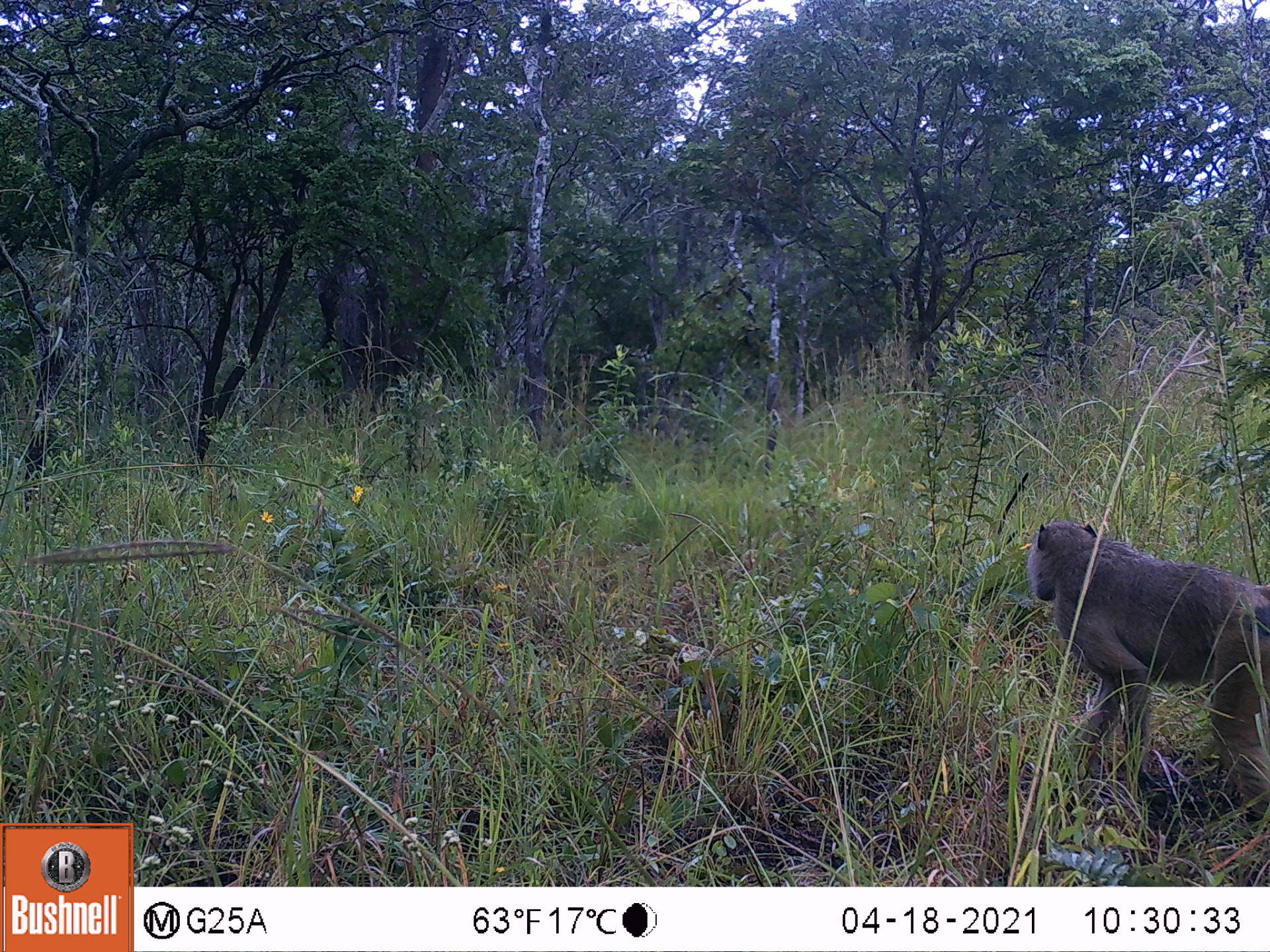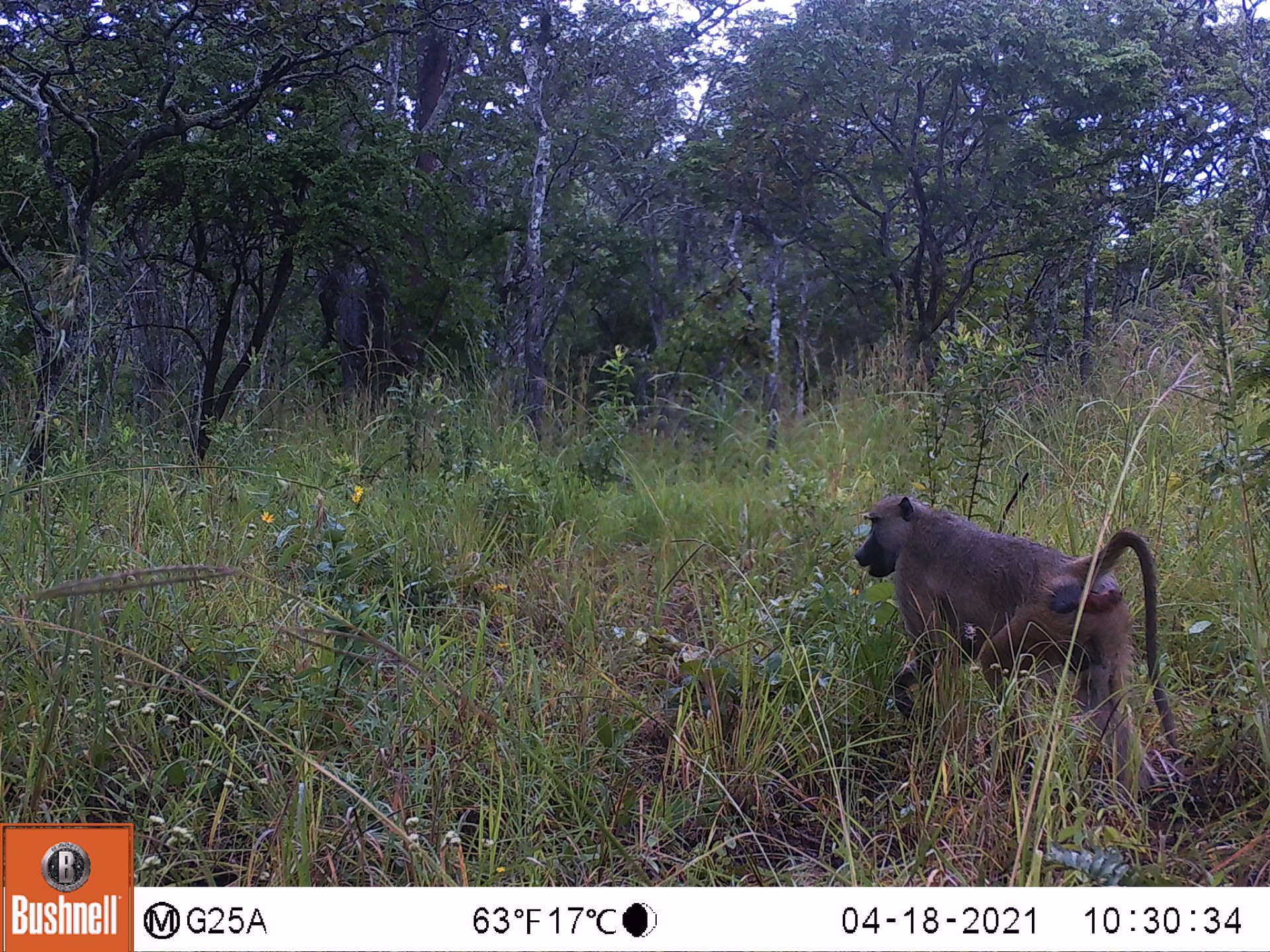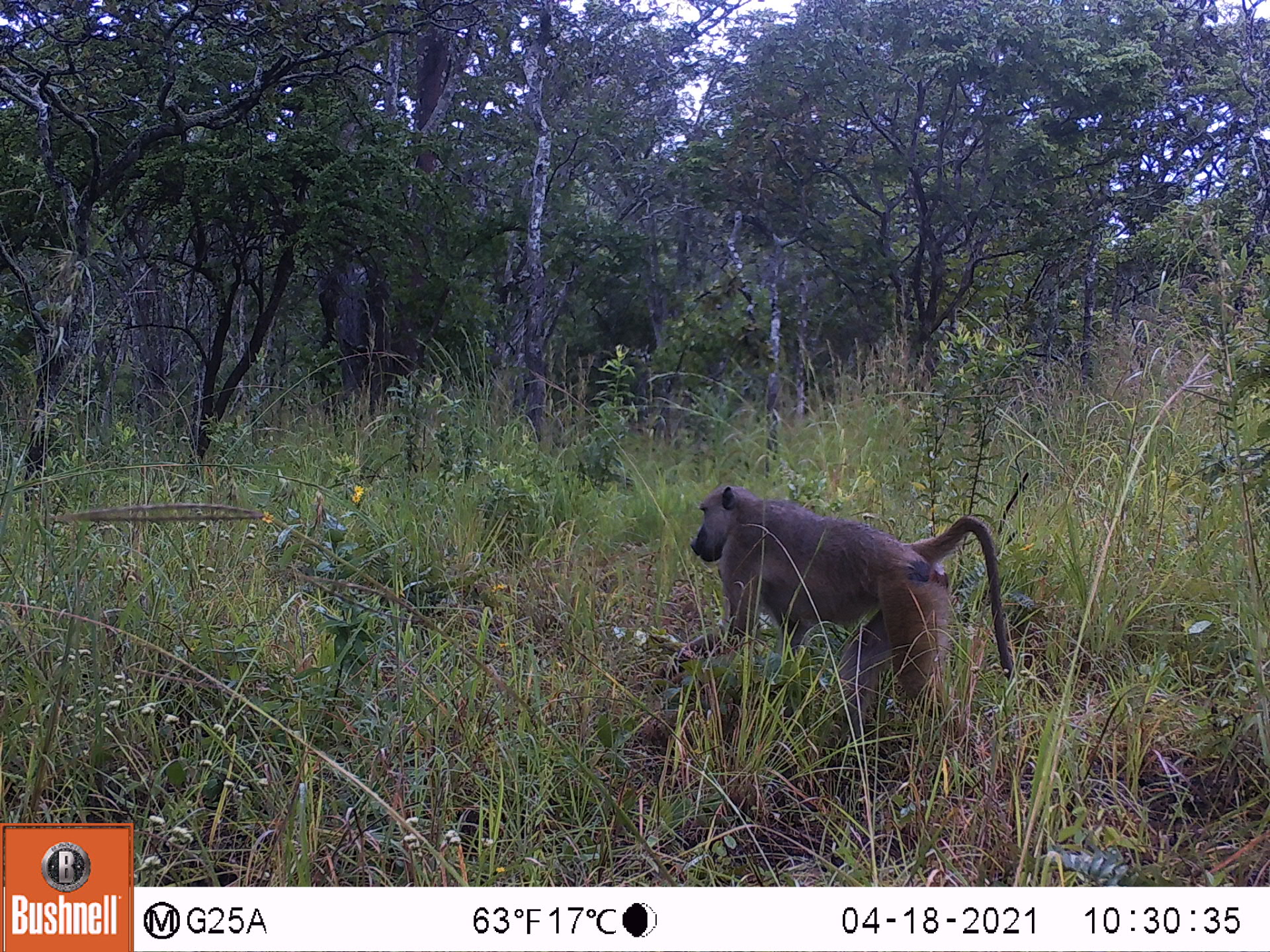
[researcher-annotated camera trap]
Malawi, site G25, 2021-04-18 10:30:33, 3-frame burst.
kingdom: Animalia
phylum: Chordata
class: Mammalia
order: Primates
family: Cercopithecidae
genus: Papio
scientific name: Papio cynocephalus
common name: yellow baboon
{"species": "yellow baboon (Papio cynocephalus)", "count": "1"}